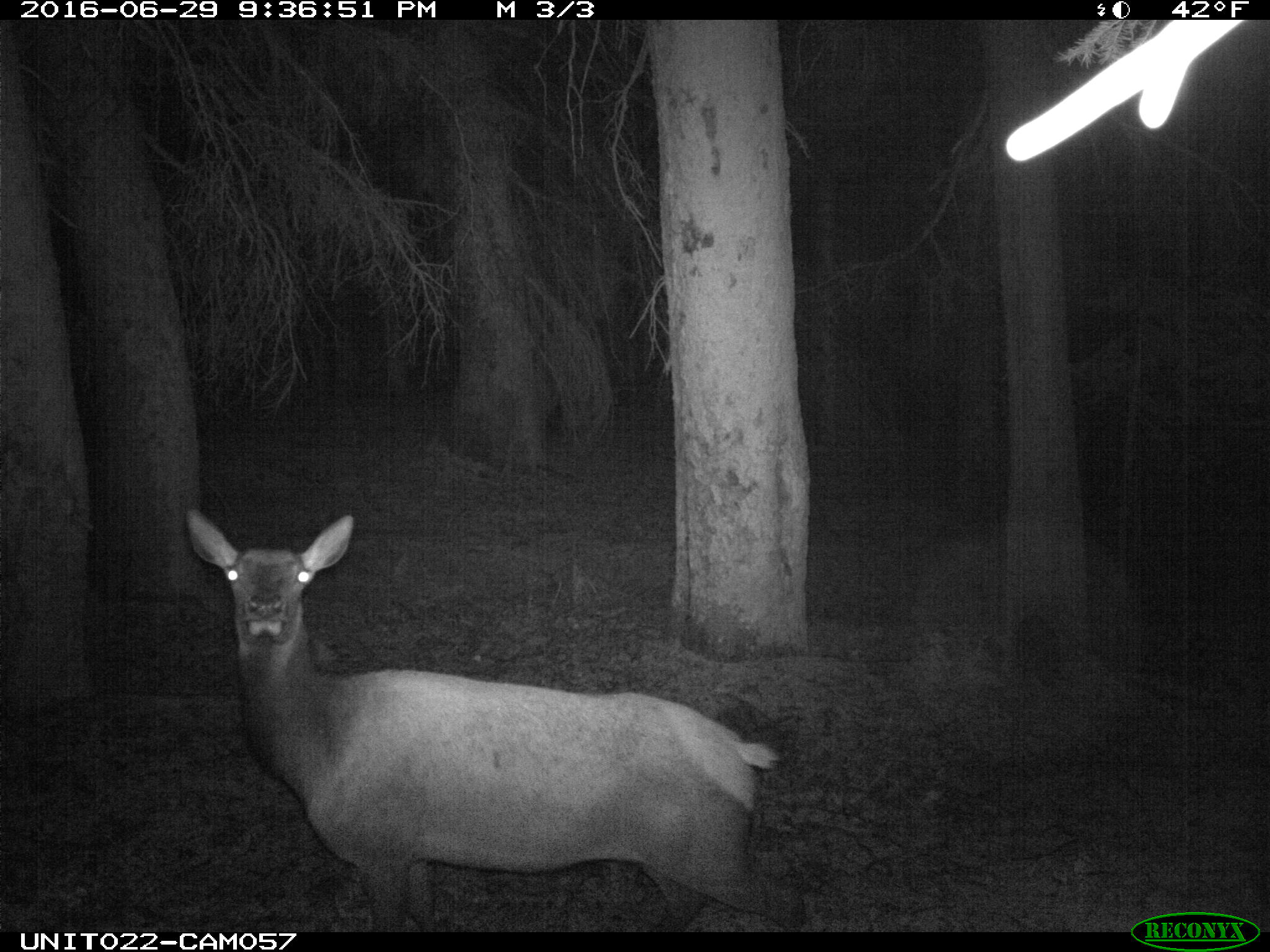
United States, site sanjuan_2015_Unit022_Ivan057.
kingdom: Animalia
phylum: Chordata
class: Mammalia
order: Artiodactyla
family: Cervidae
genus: Cervus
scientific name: Cervus elaphus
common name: red deer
Cervus elaphus (red deer).